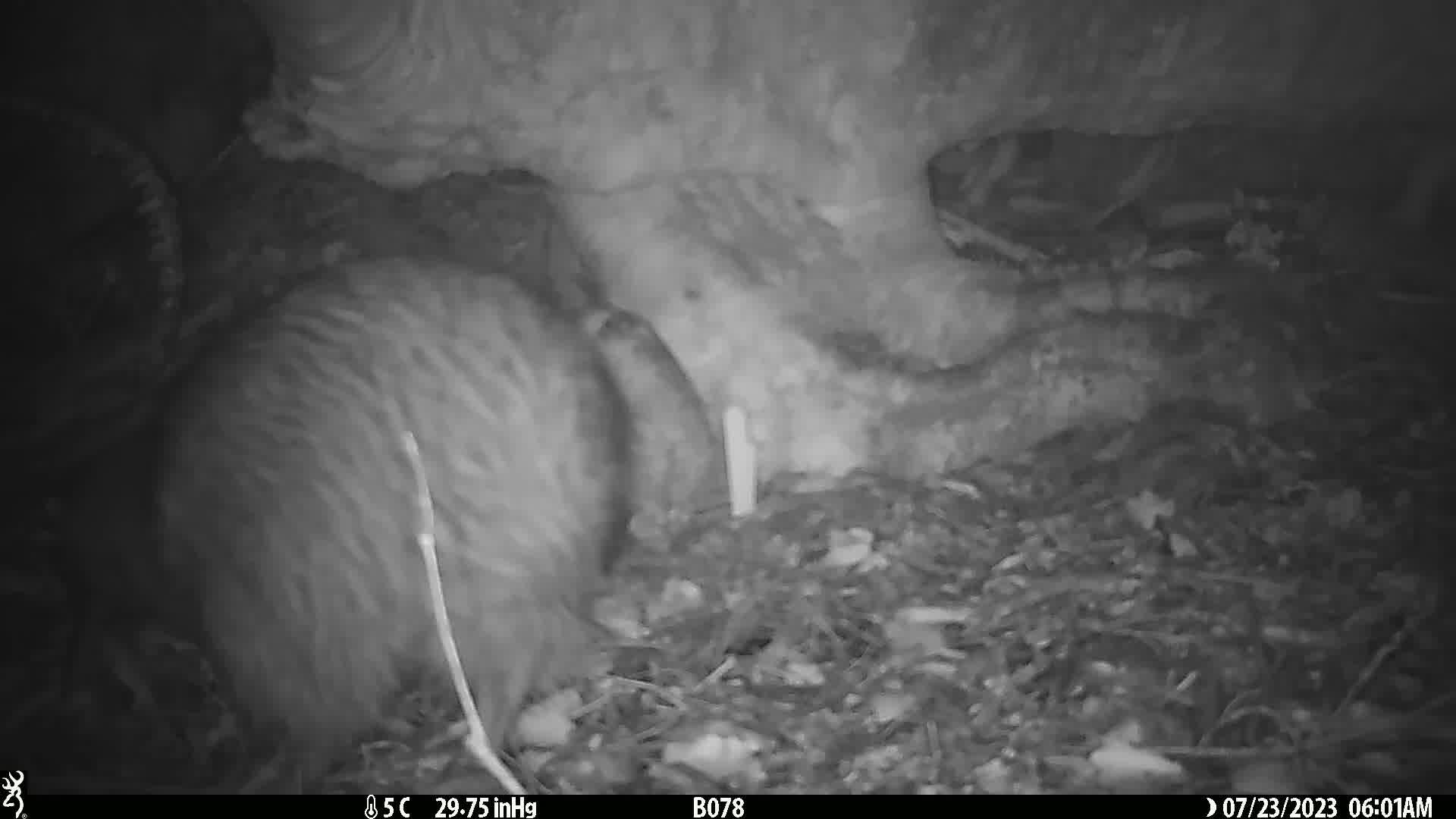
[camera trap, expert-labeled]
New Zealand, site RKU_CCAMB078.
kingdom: Animalia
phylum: Chordata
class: Aves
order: Apterygiformes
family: Apterygidae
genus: Apteryx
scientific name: Apteryx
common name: kiwi